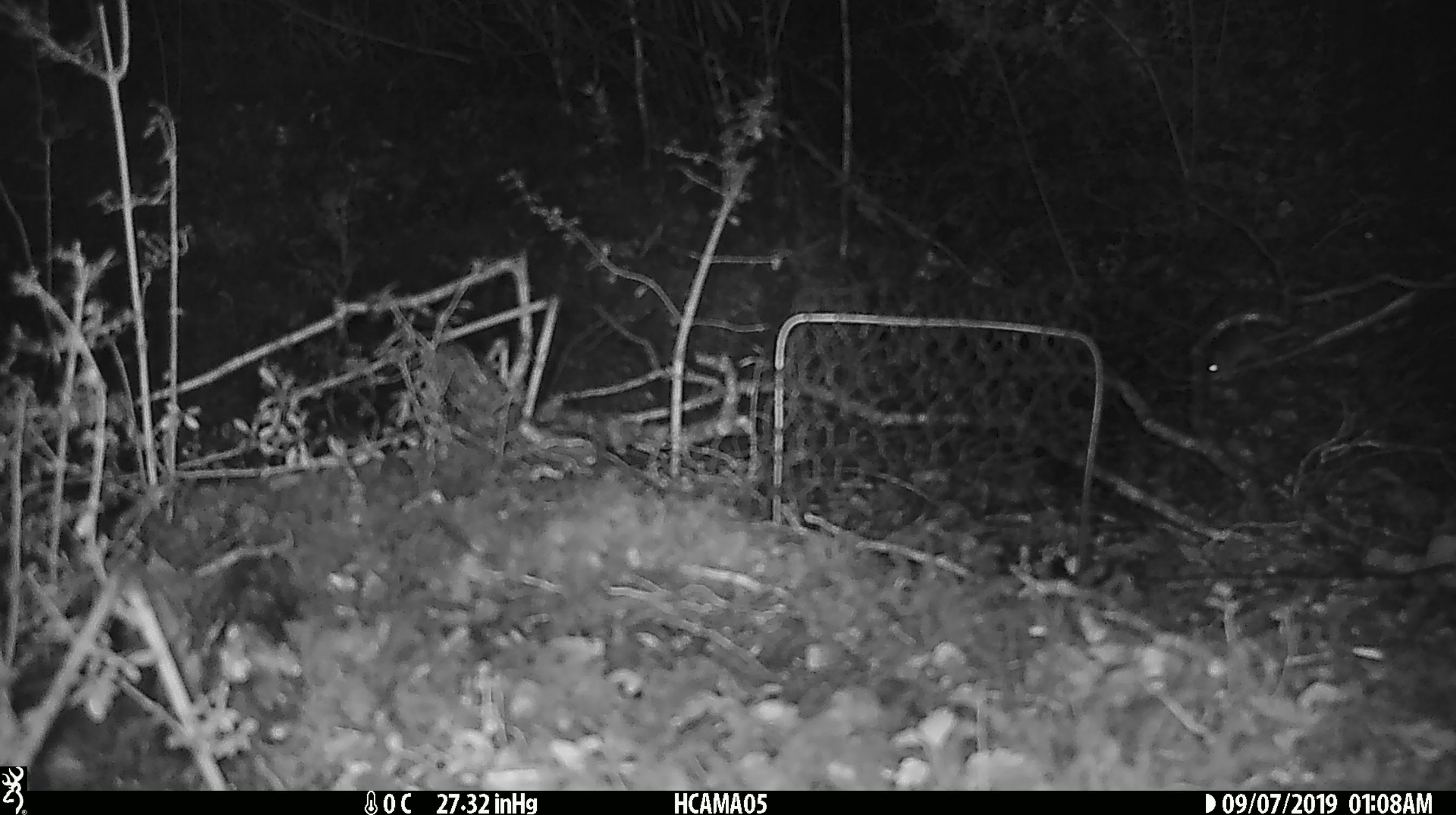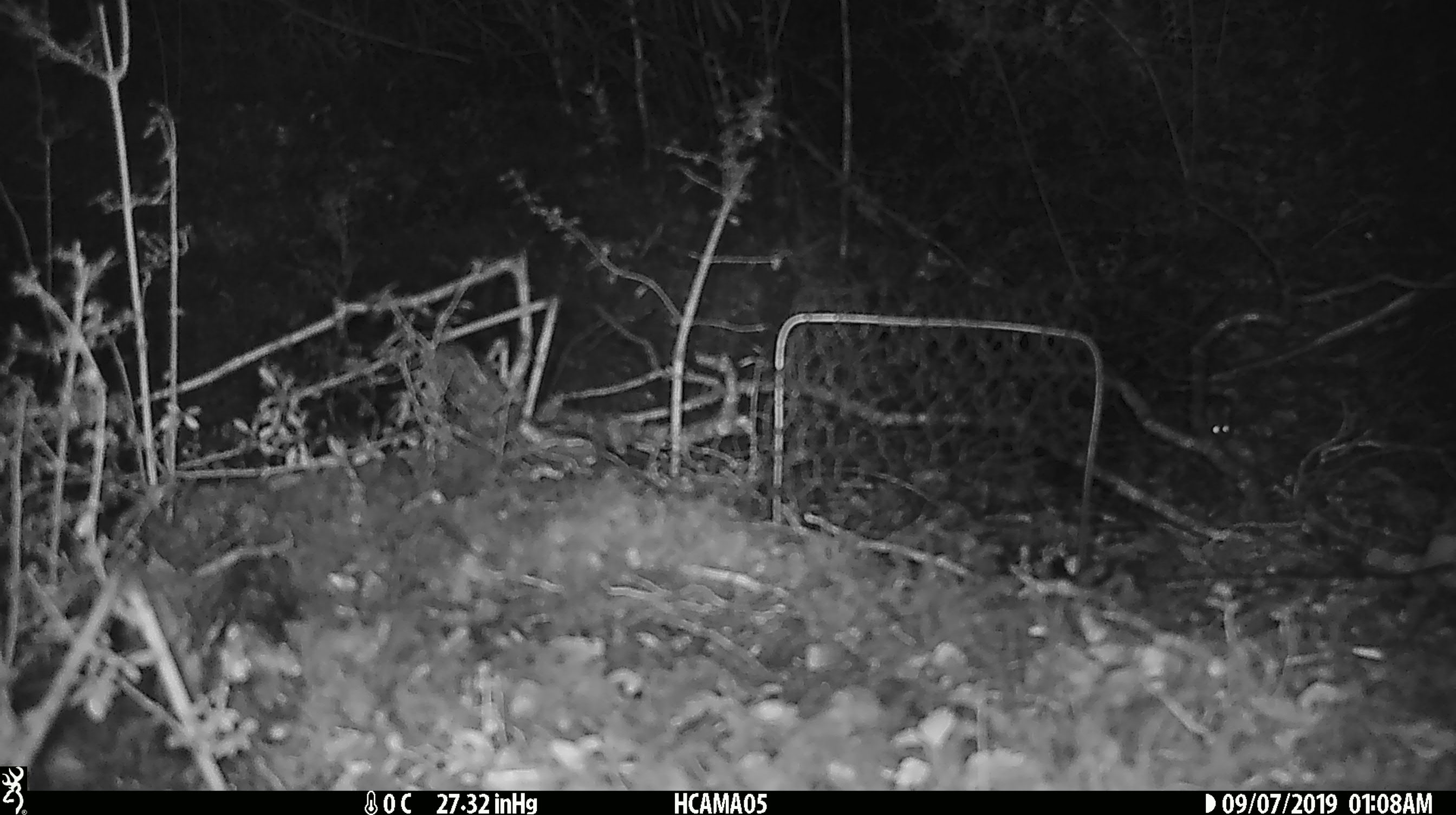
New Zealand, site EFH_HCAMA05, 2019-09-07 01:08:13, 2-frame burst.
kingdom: Animalia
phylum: Chordata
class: Mammalia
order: Rodentia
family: Muridae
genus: Mus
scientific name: Mus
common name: mouse